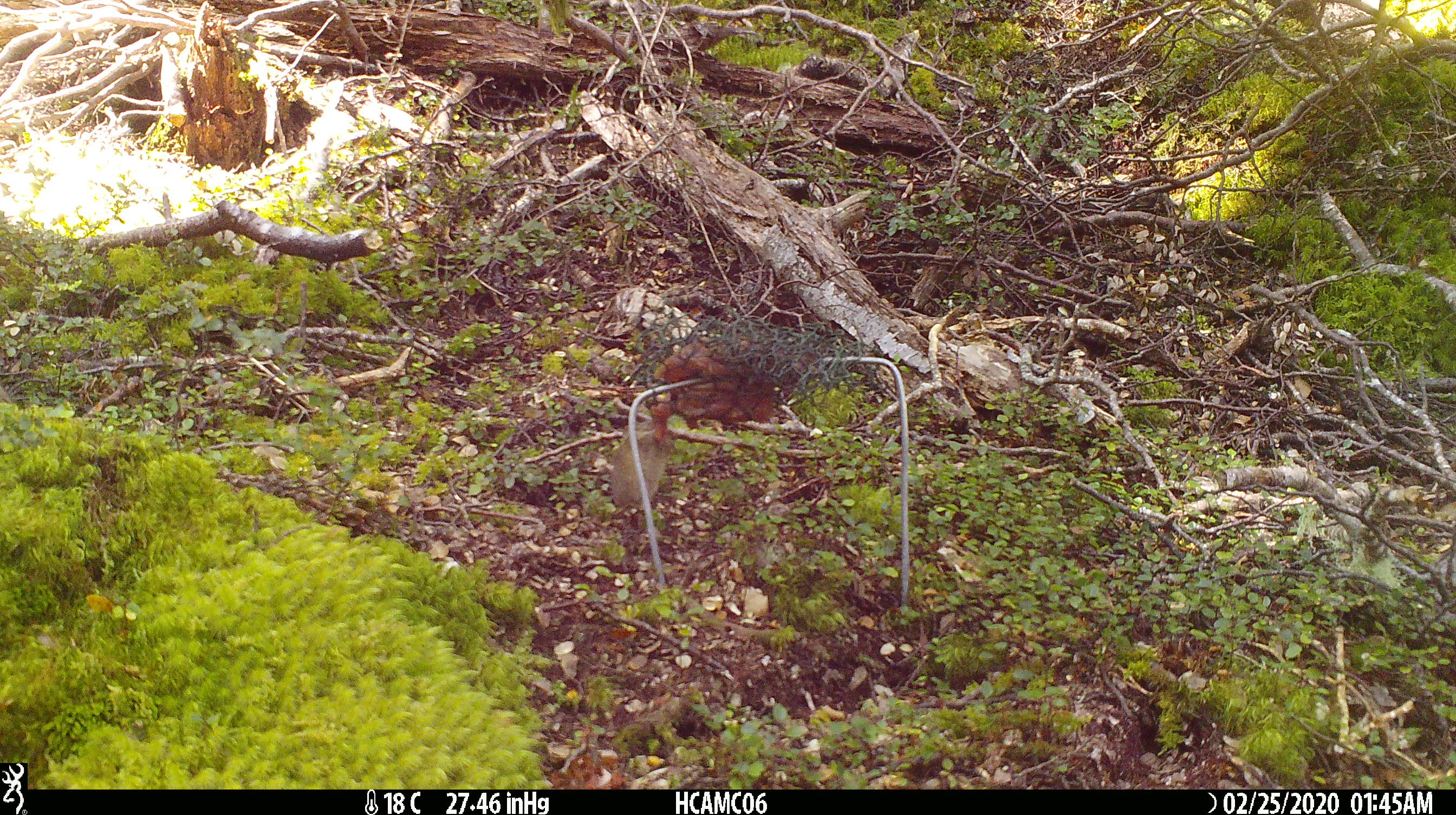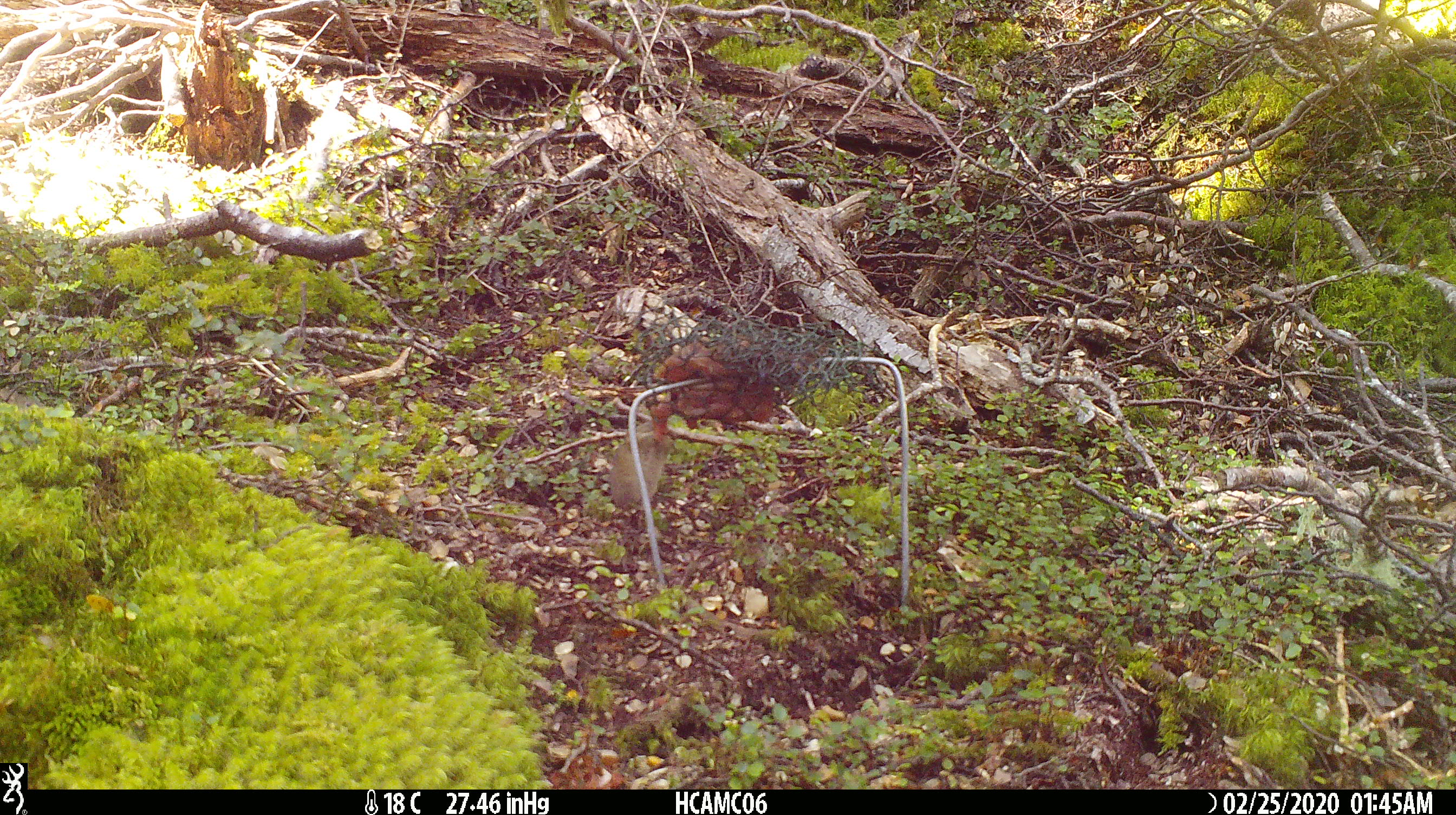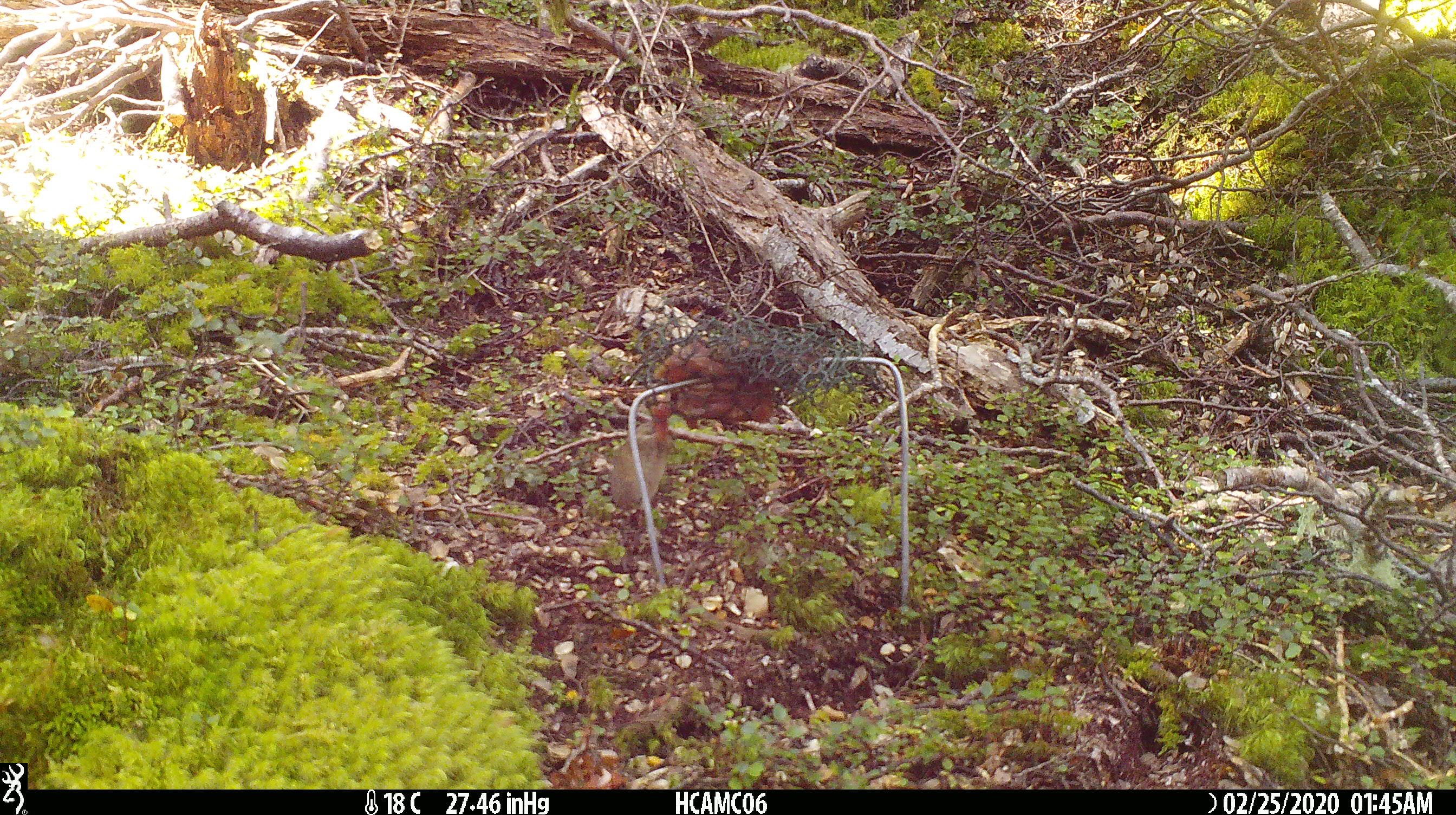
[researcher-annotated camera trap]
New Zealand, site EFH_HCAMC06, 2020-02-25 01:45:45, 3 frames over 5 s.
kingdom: Animalia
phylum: Chordata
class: Mammalia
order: Rodentia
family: Muridae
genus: Mus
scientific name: Mus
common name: mouse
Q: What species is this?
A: Mouse (Mus).